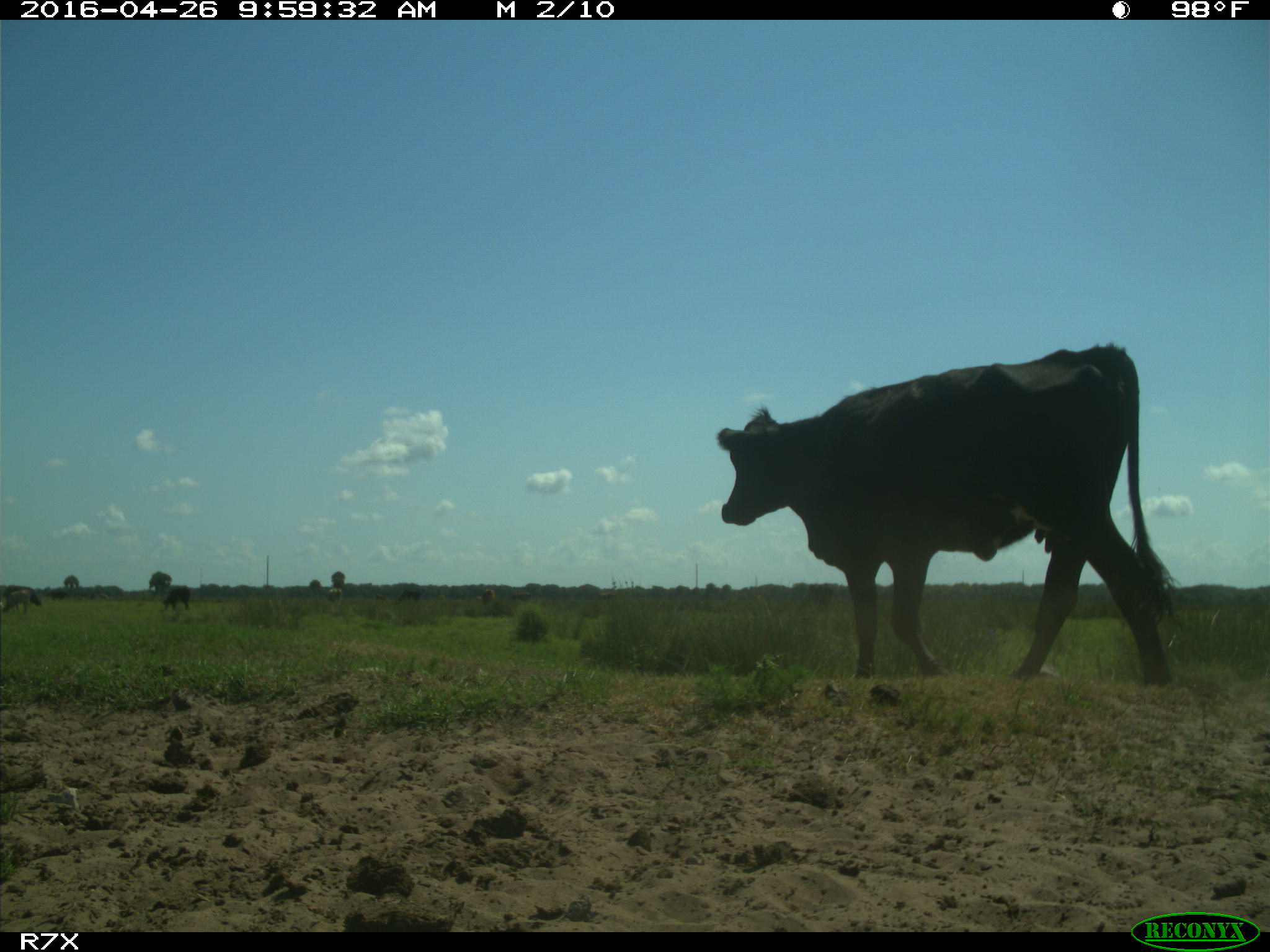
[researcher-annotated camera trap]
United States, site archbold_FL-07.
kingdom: Animalia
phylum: Chordata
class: Mammalia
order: Artiodactyla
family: Bovidae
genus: Bos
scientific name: Bos taurus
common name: domestic cow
Bos taurus (domestic cow).